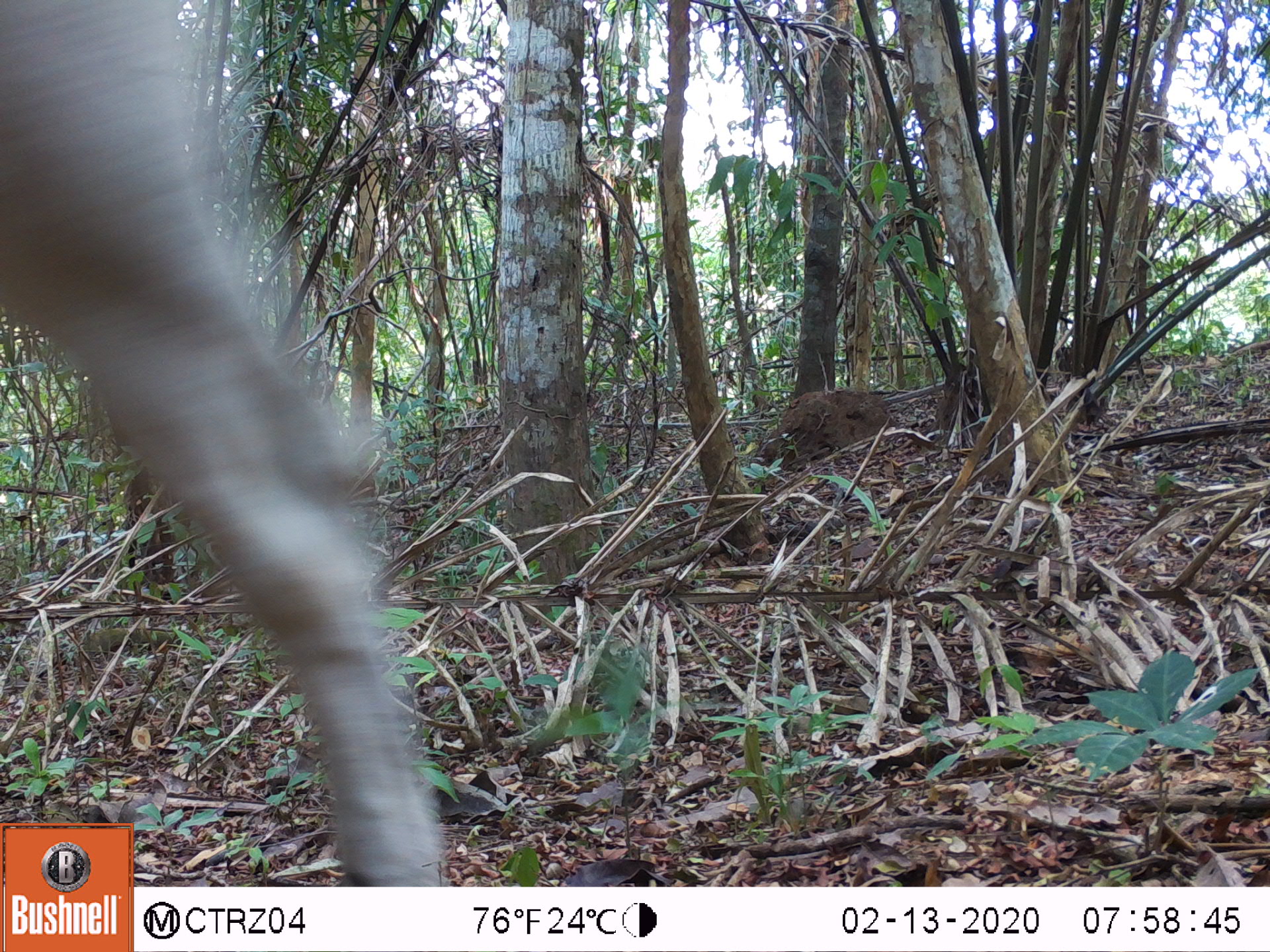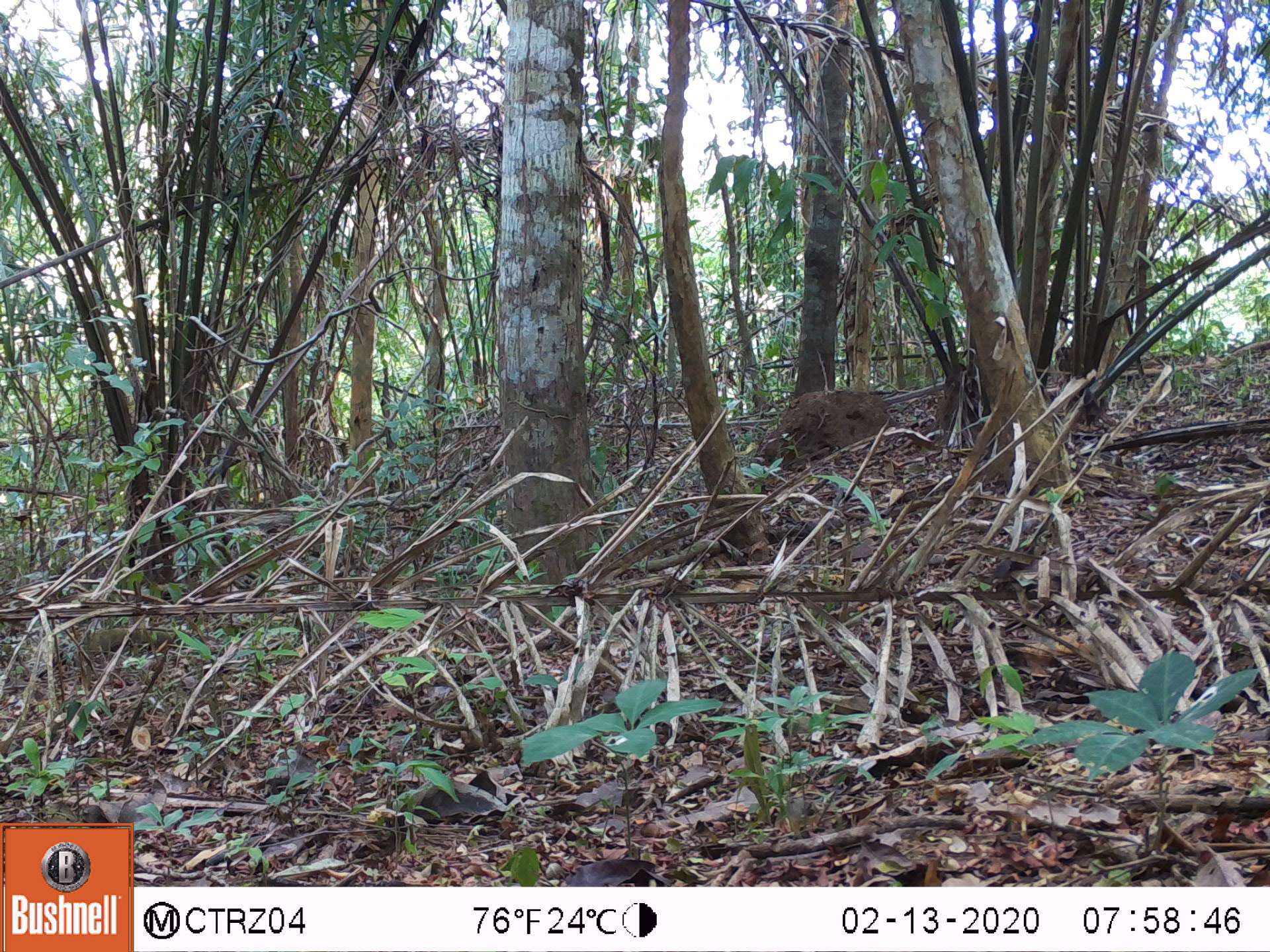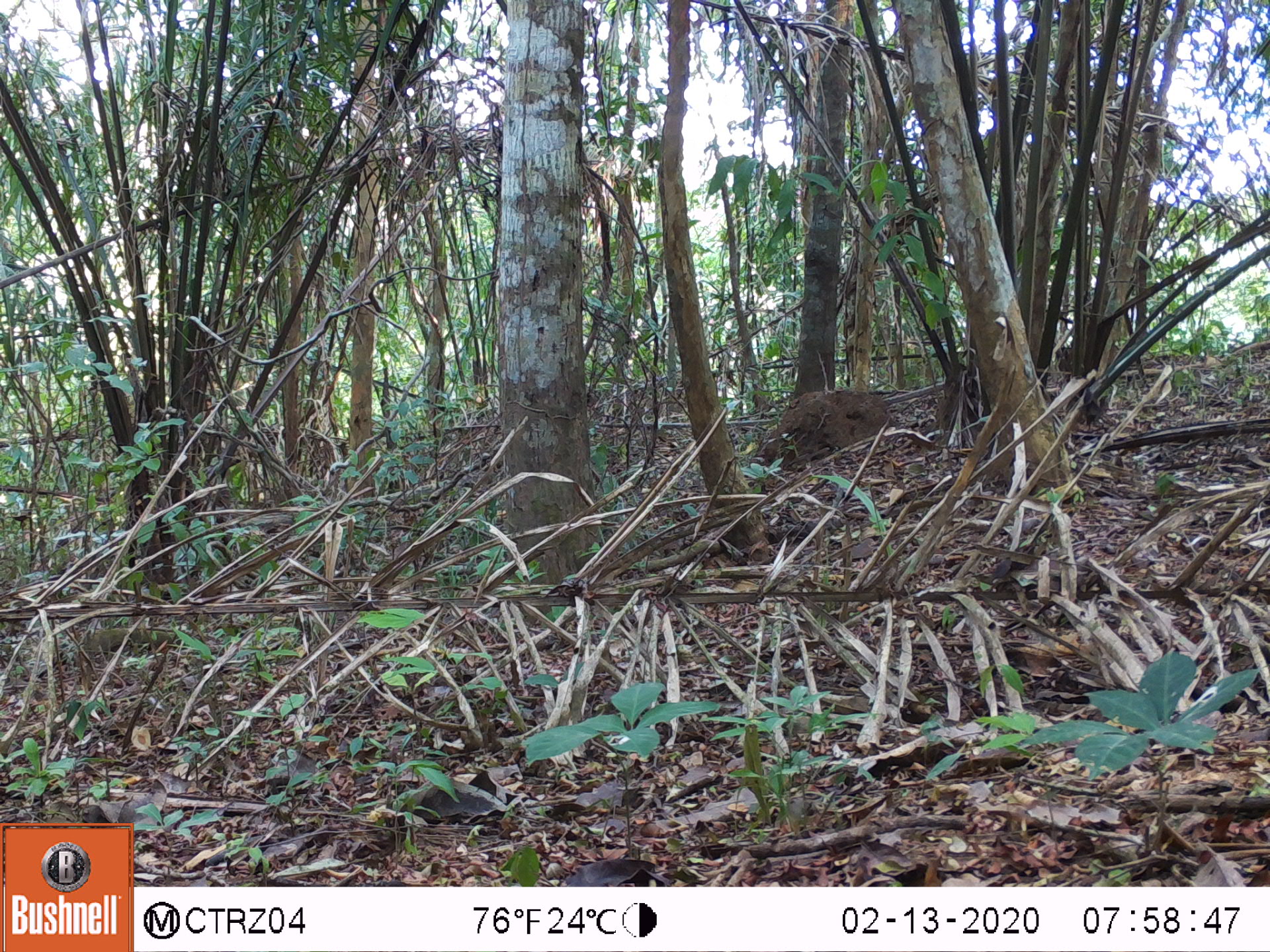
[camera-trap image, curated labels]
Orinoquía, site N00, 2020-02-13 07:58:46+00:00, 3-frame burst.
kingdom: Animalia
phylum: Chordata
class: Mammalia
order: Artiodactyla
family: Bovidae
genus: Bos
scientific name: Bos taurus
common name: cow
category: cattle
Cattle (cow) (Bos taurus).